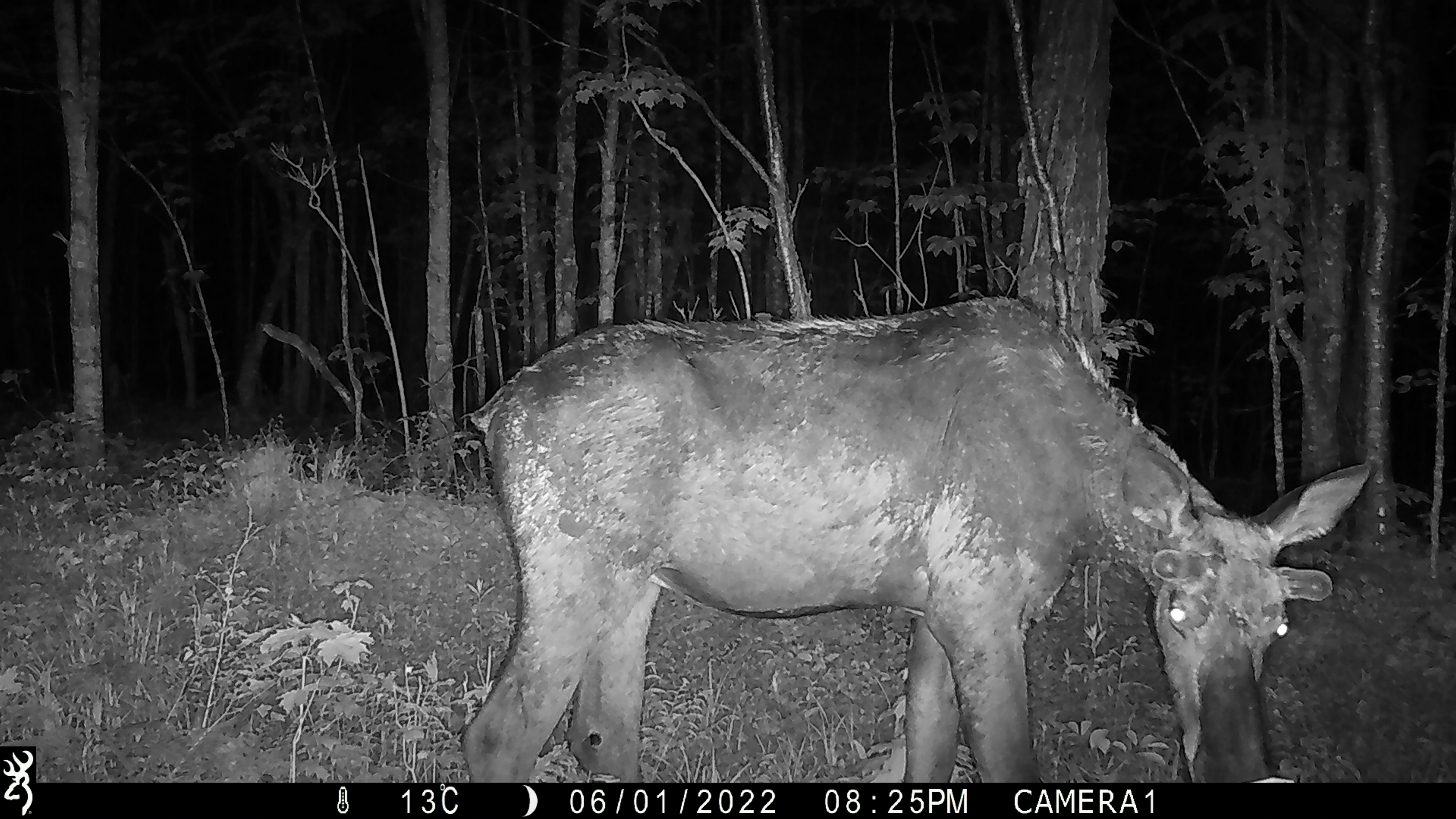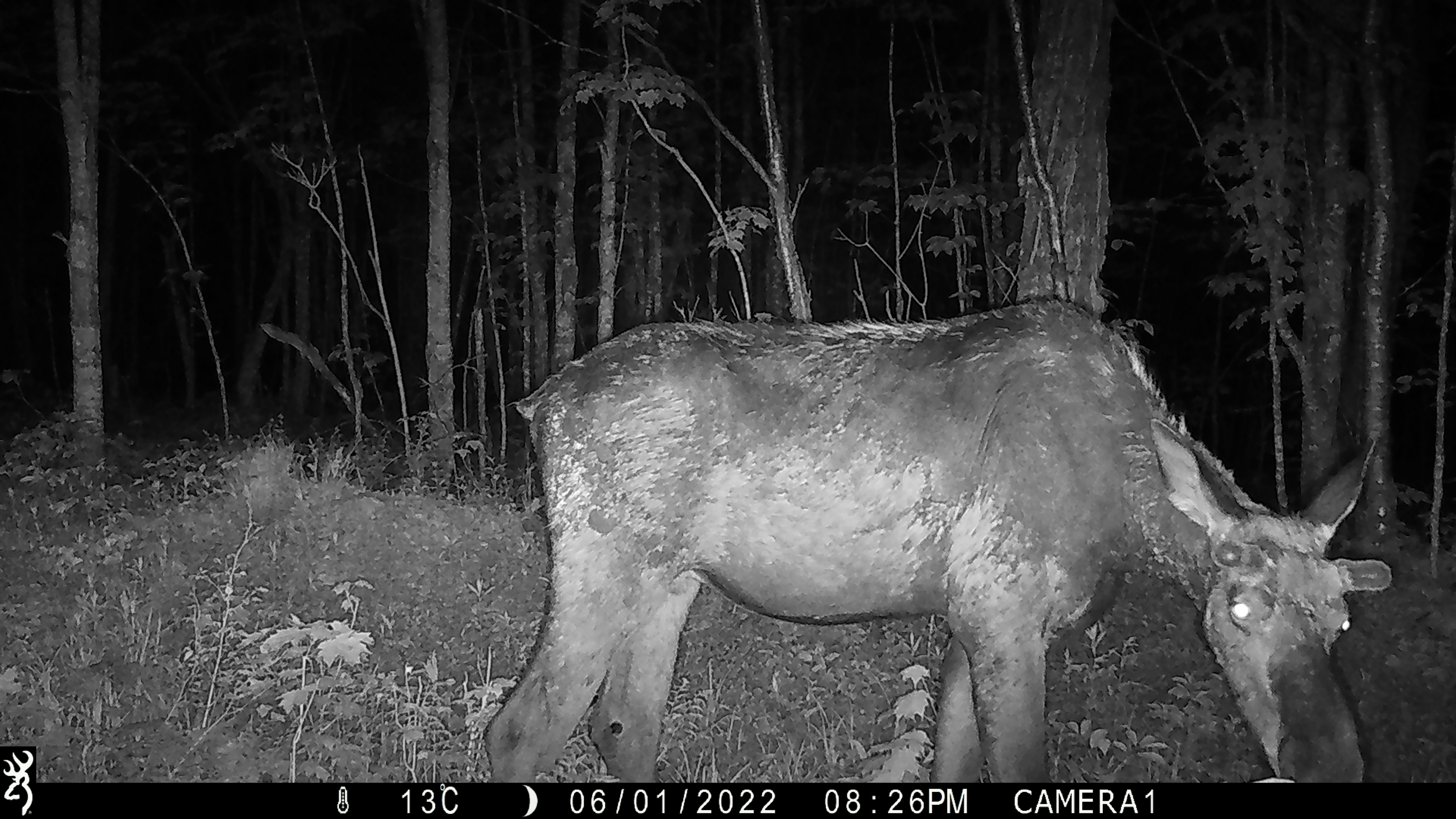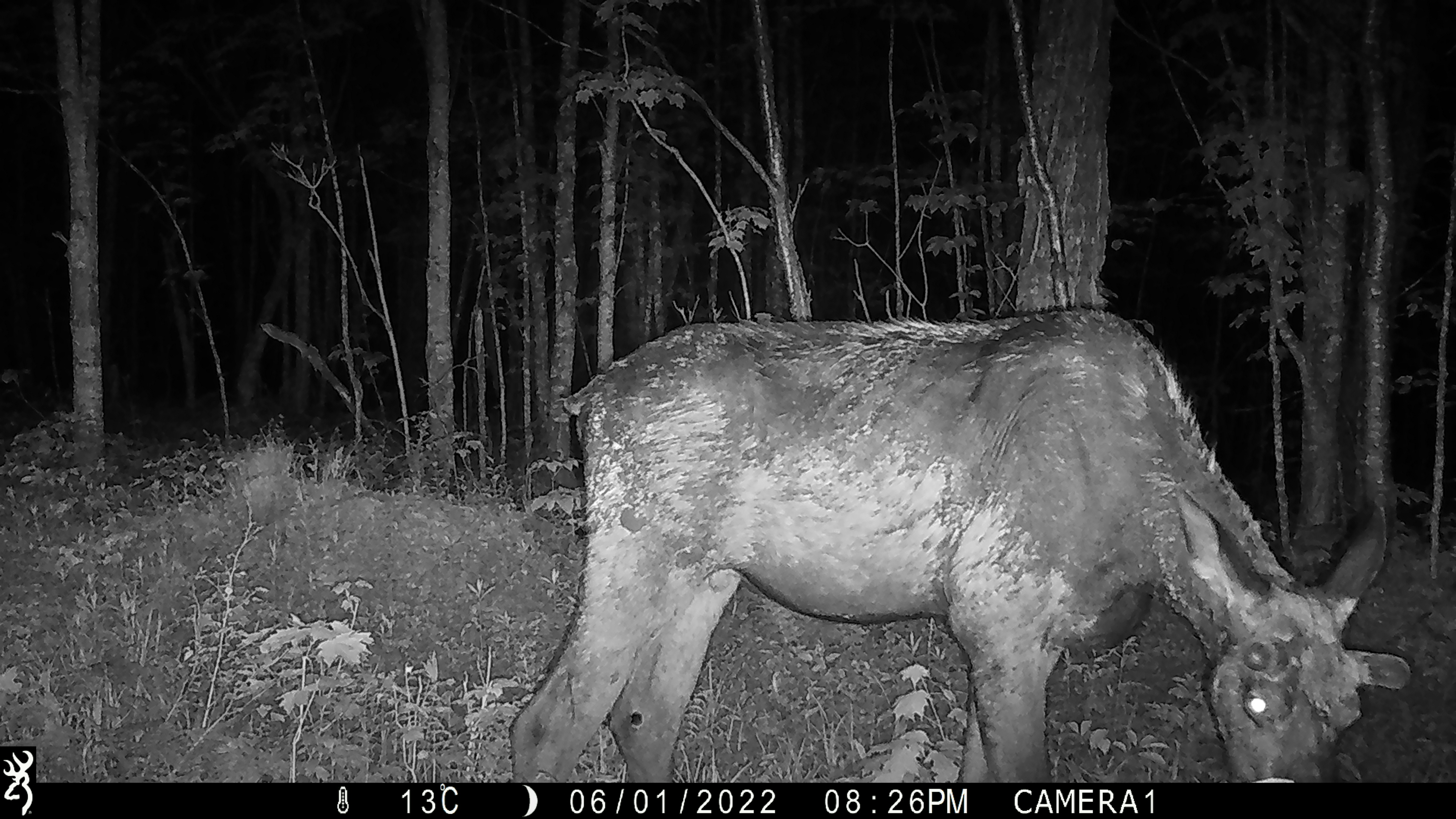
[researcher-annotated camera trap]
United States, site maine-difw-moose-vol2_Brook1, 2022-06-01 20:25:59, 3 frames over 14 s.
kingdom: Animalia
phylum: Chordata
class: Mammalia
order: Artiodactyla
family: Cervidae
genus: Alces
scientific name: Alces alces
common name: moose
Moose (Alces alces).